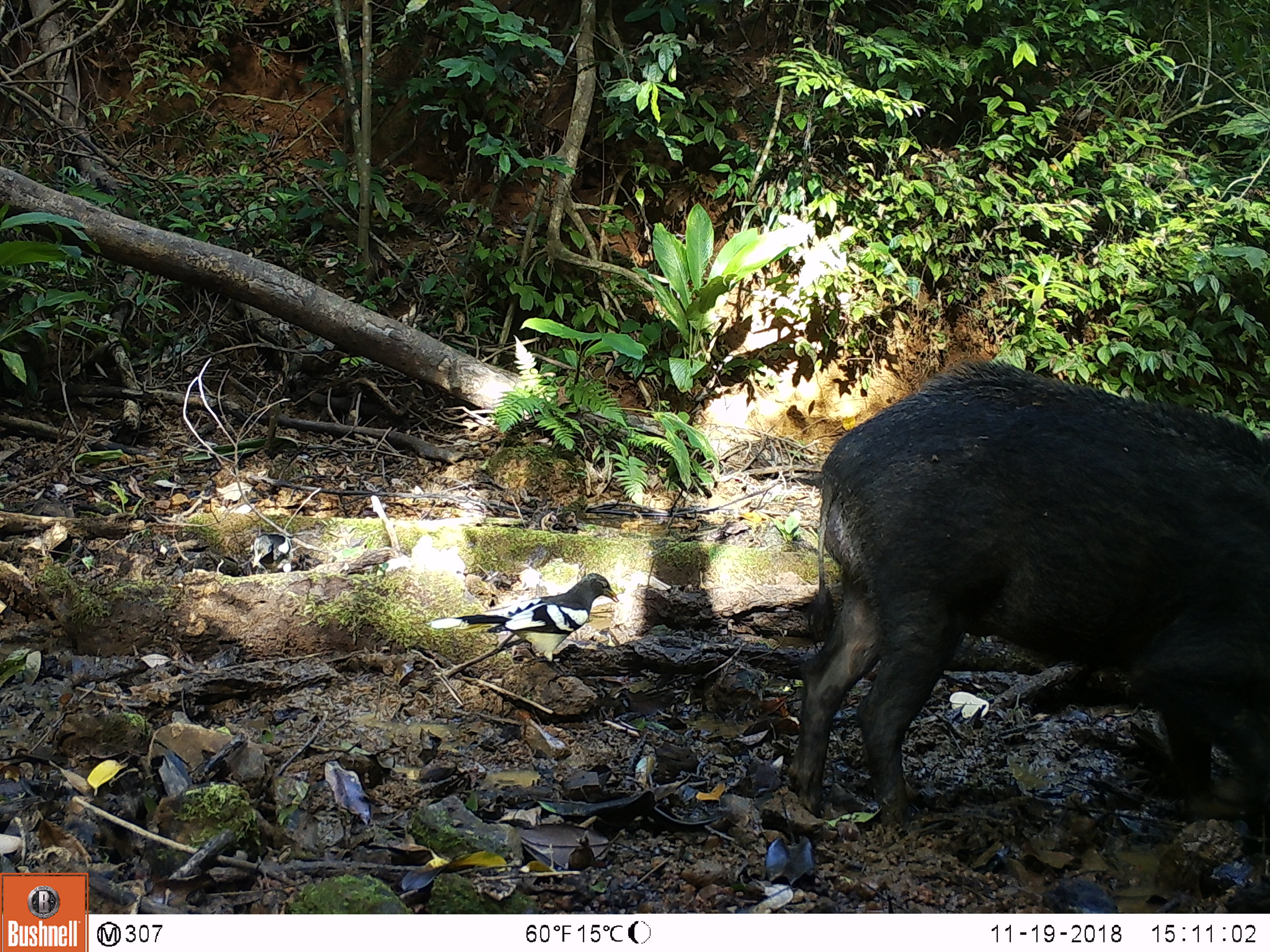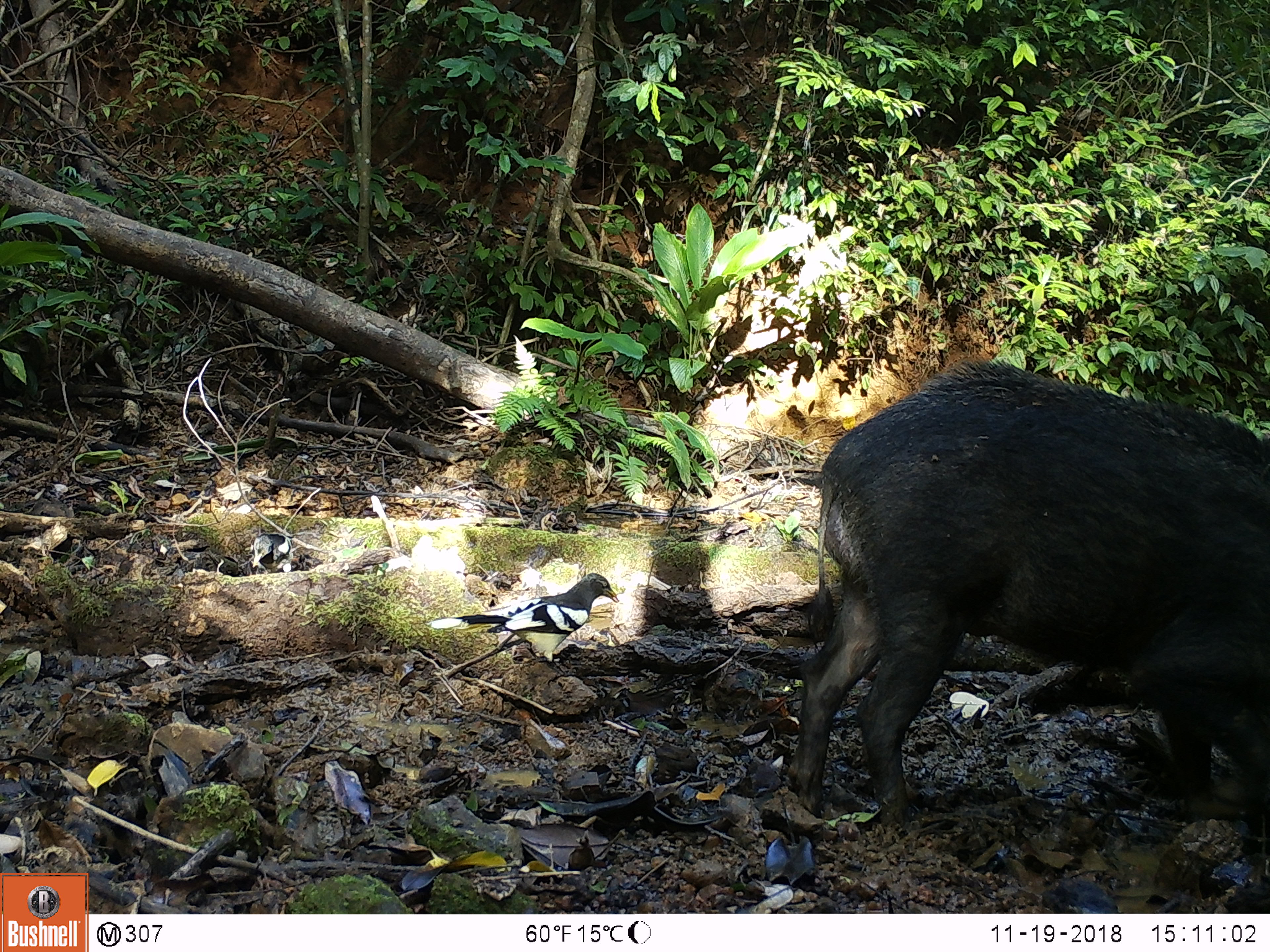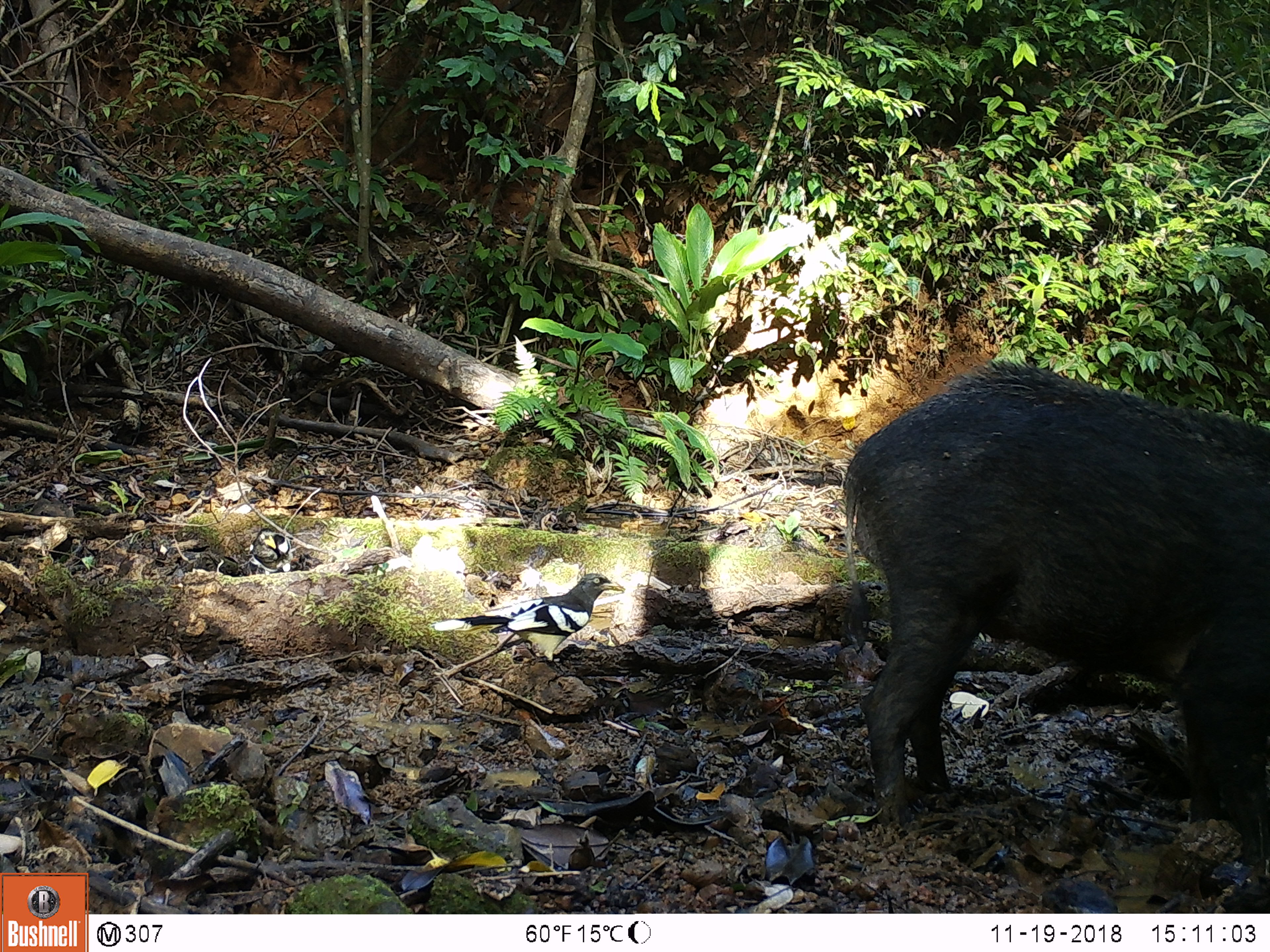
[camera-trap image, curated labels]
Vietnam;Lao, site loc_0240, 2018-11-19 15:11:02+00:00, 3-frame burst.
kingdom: Animalia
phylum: Chordata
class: Aves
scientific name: Aves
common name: bird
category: unidentified bird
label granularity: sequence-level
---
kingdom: Animalia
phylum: Chordata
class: Mammalia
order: Artiodactyla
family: Suidae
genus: Sus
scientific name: Sus scrofa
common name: eurasian wild pig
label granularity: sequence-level